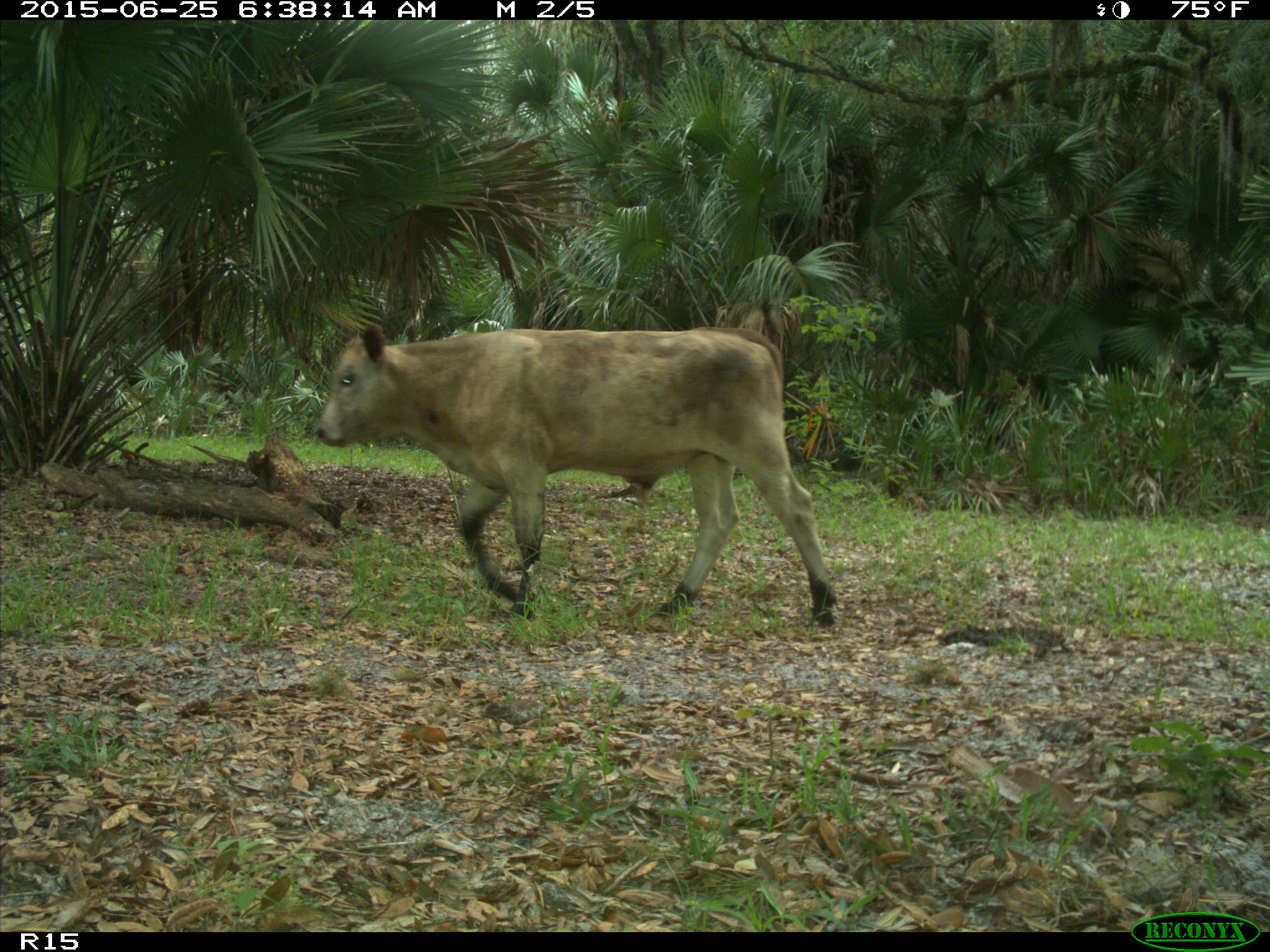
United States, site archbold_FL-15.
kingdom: Animalia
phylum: Chordata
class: Mammalia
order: Artiodactyla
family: Bovidae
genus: Bos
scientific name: Bos taurus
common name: domestic cow